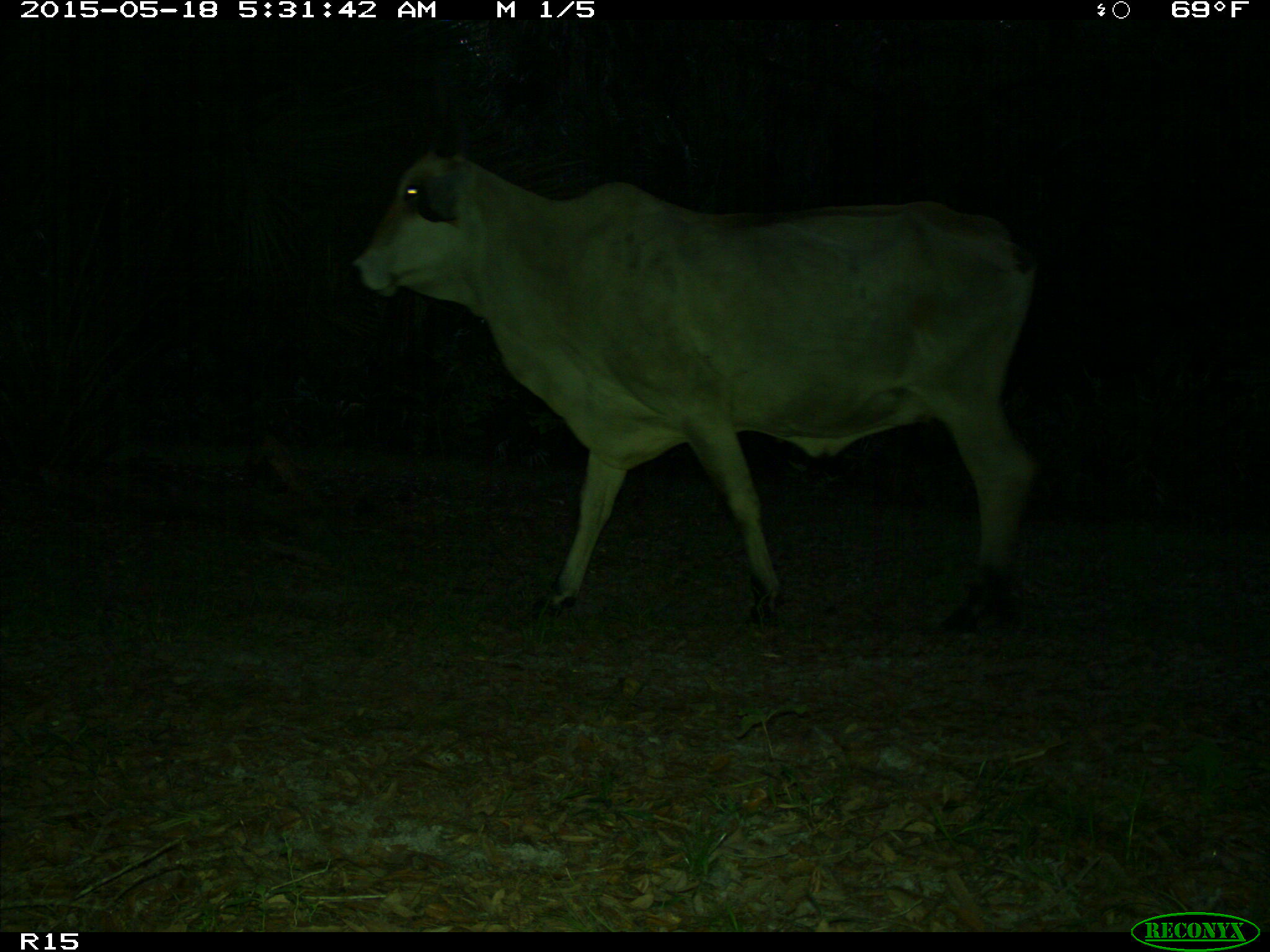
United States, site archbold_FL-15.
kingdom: Animalia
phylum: Chordata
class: Mammalia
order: Artiodactyla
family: Bovidae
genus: Bos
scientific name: Bos taurus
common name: domestic cow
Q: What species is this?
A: Bos taurus (domestic cow).